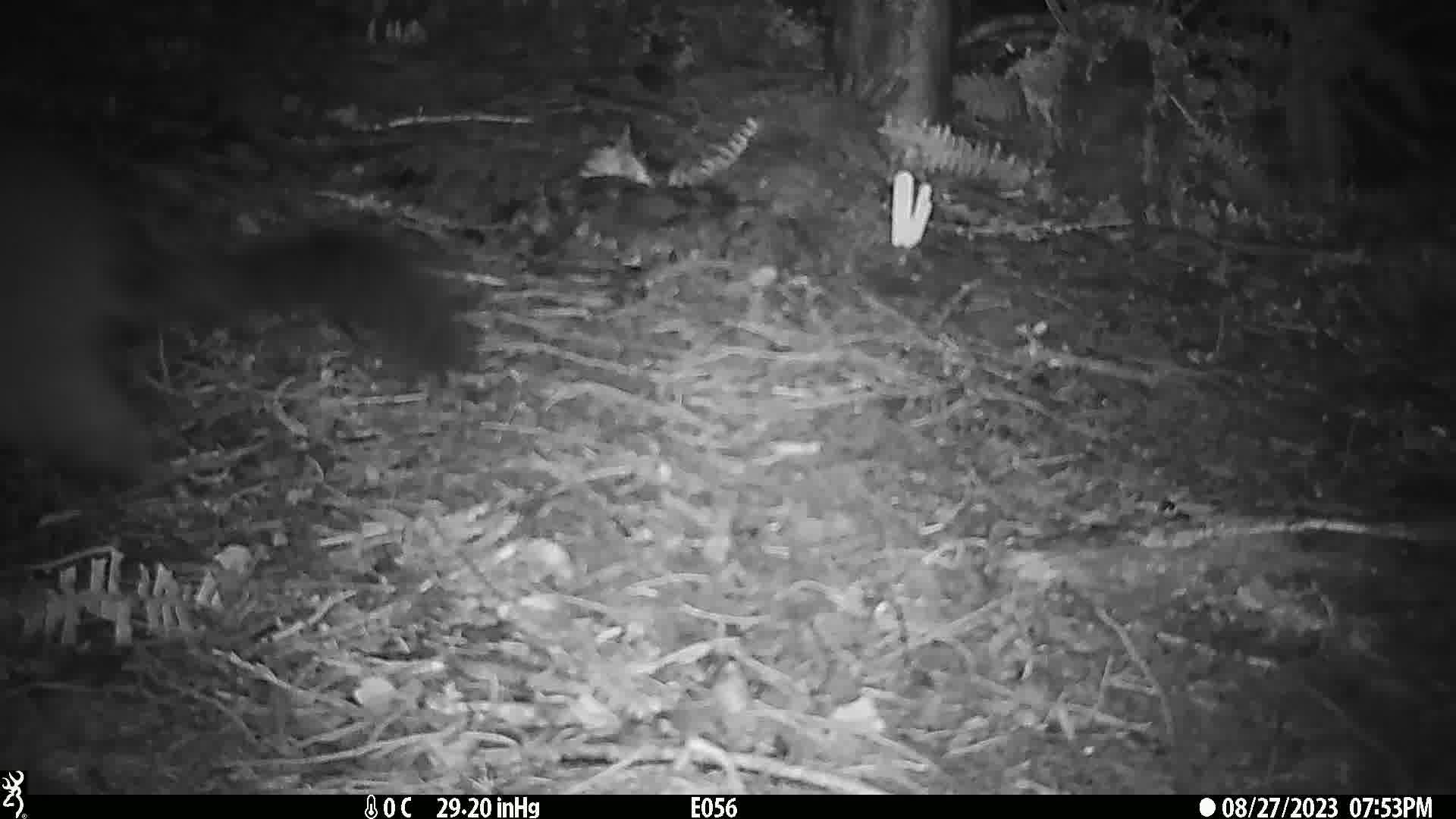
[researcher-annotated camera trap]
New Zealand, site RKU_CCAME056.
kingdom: Animalia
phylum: Chordata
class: Mammalia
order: Diprotodontia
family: Phalangeridae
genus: Trichosurus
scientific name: Trichosurus vulpecula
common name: common brushtail possum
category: possum